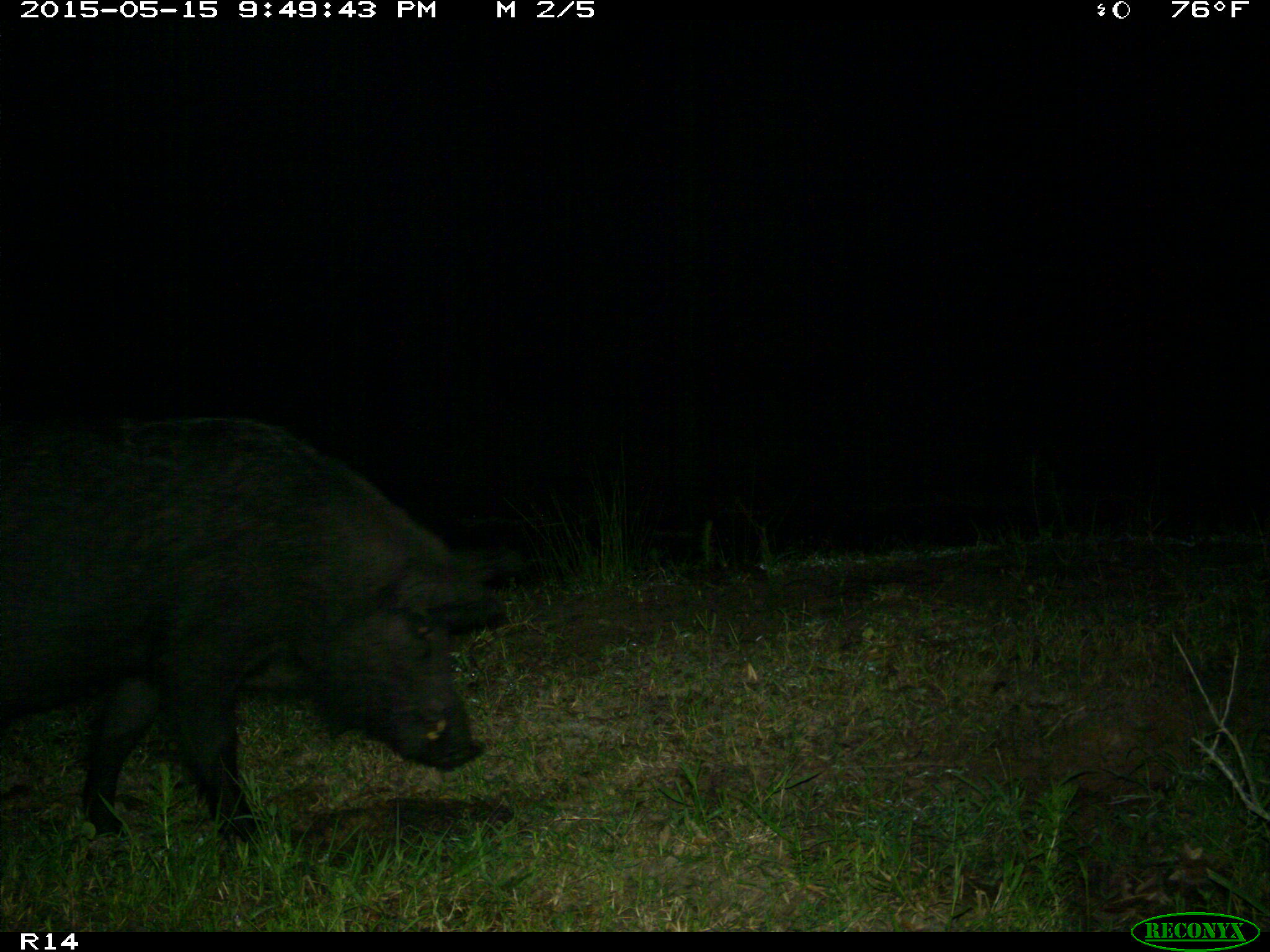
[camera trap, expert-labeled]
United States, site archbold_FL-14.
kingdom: Animalia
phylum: Chordata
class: Mammalia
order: Artiodactyla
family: Suidae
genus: Sus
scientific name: Sus scrofa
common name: wild boar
Sus scrofa (wild boar).